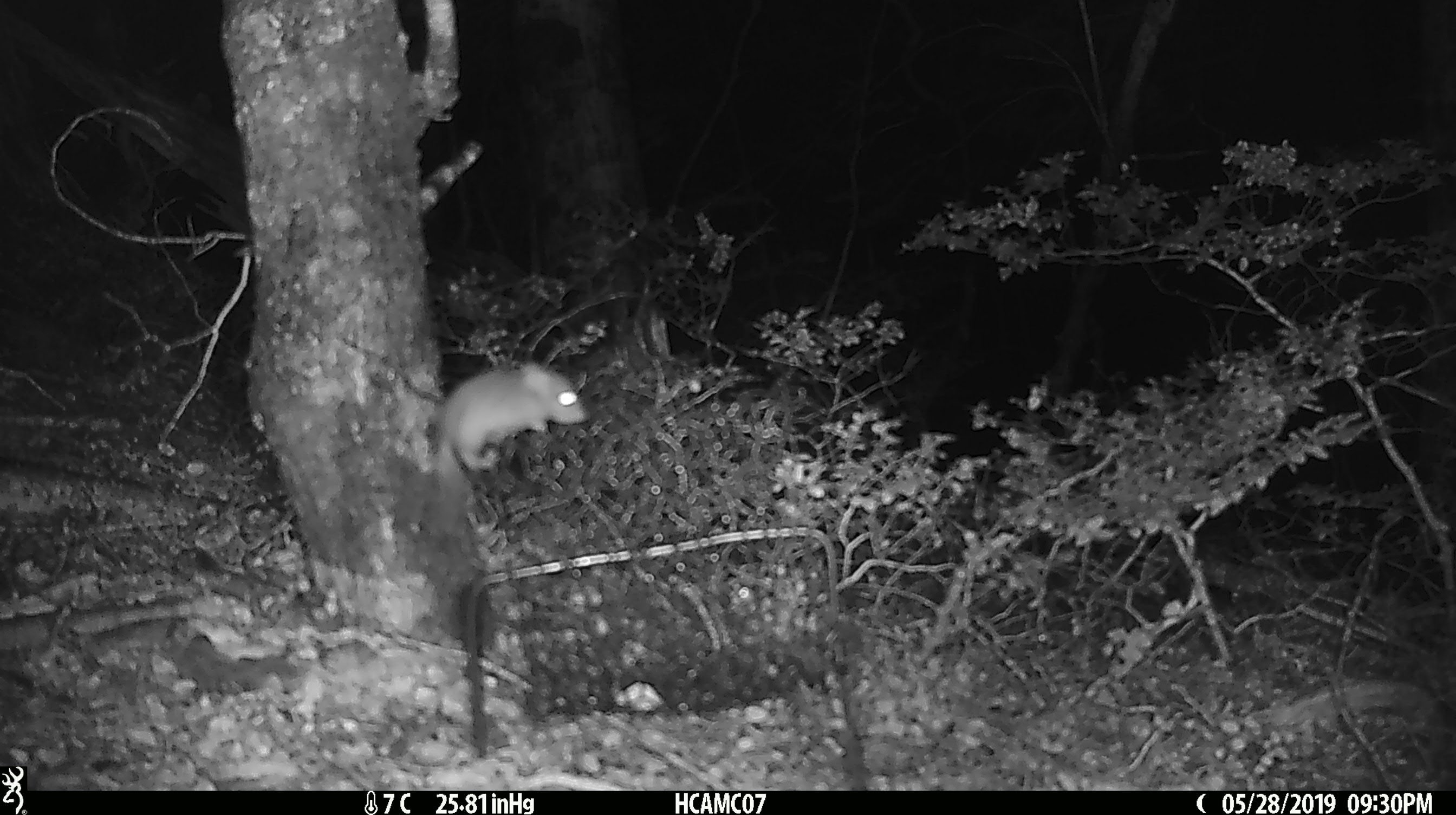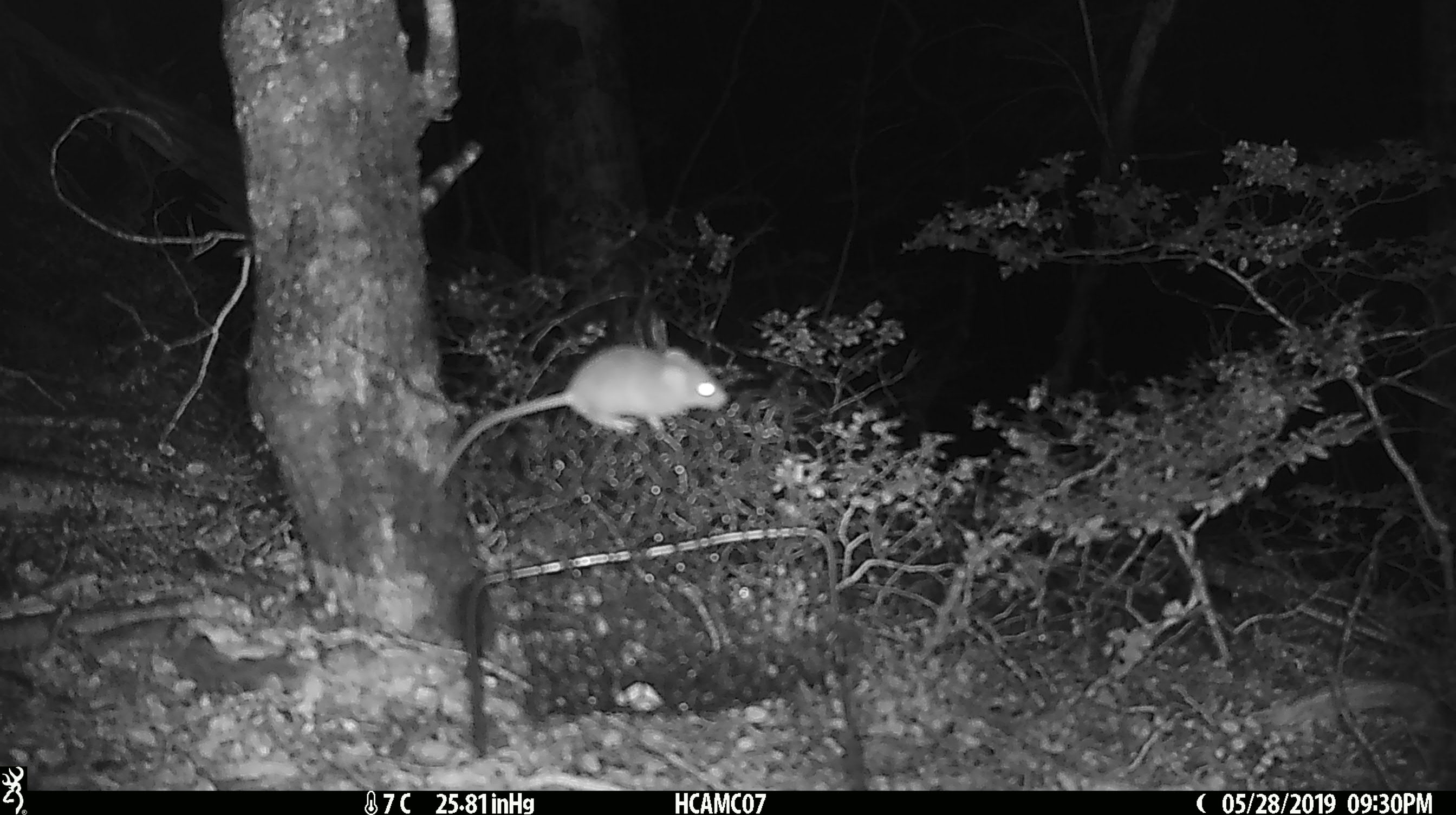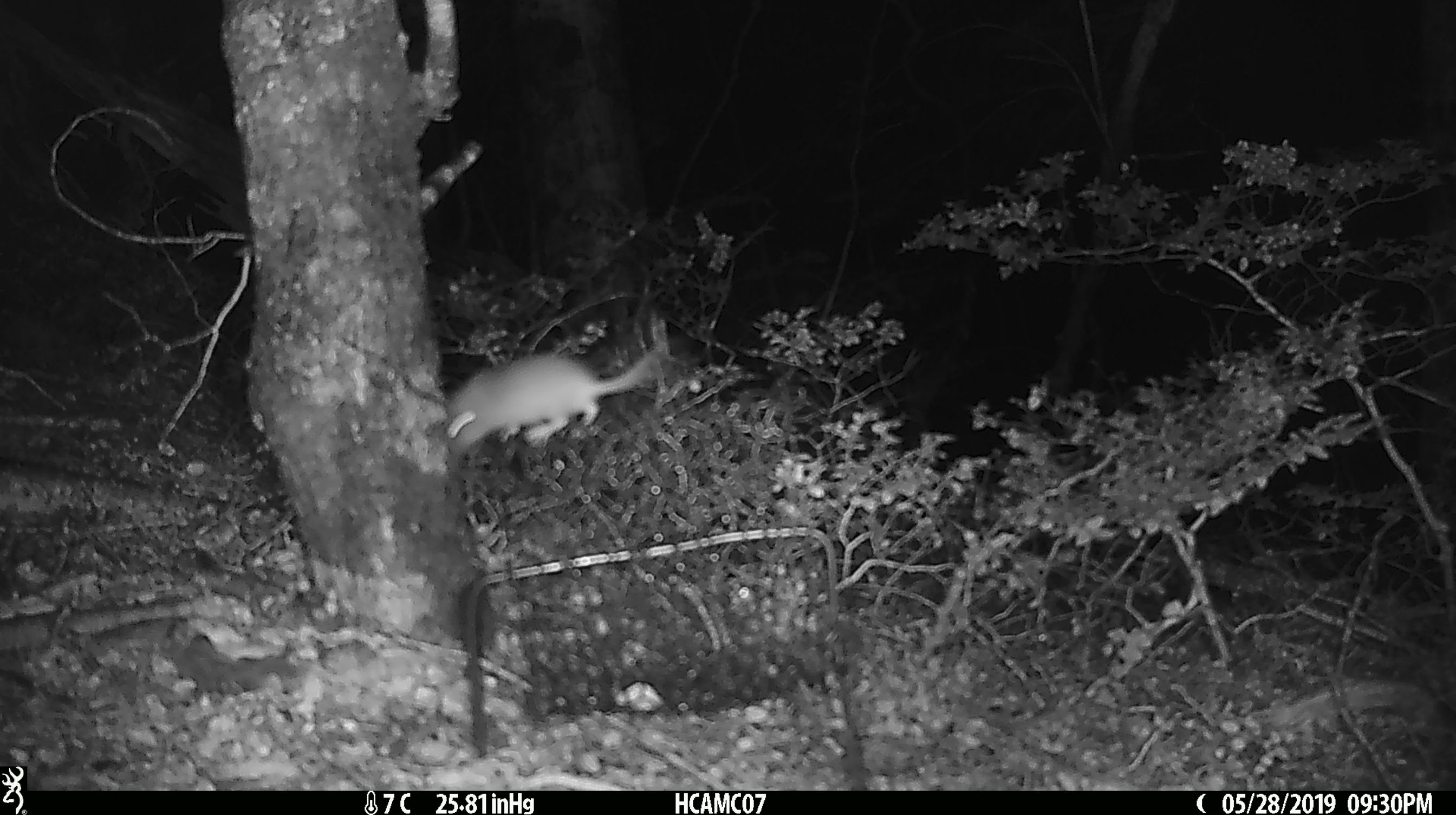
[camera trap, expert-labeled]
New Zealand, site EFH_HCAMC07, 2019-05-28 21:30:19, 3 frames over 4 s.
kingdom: Animalia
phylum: Chordata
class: Mammalia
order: Rodentia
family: Muridae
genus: Mus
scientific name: Mus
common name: mouse